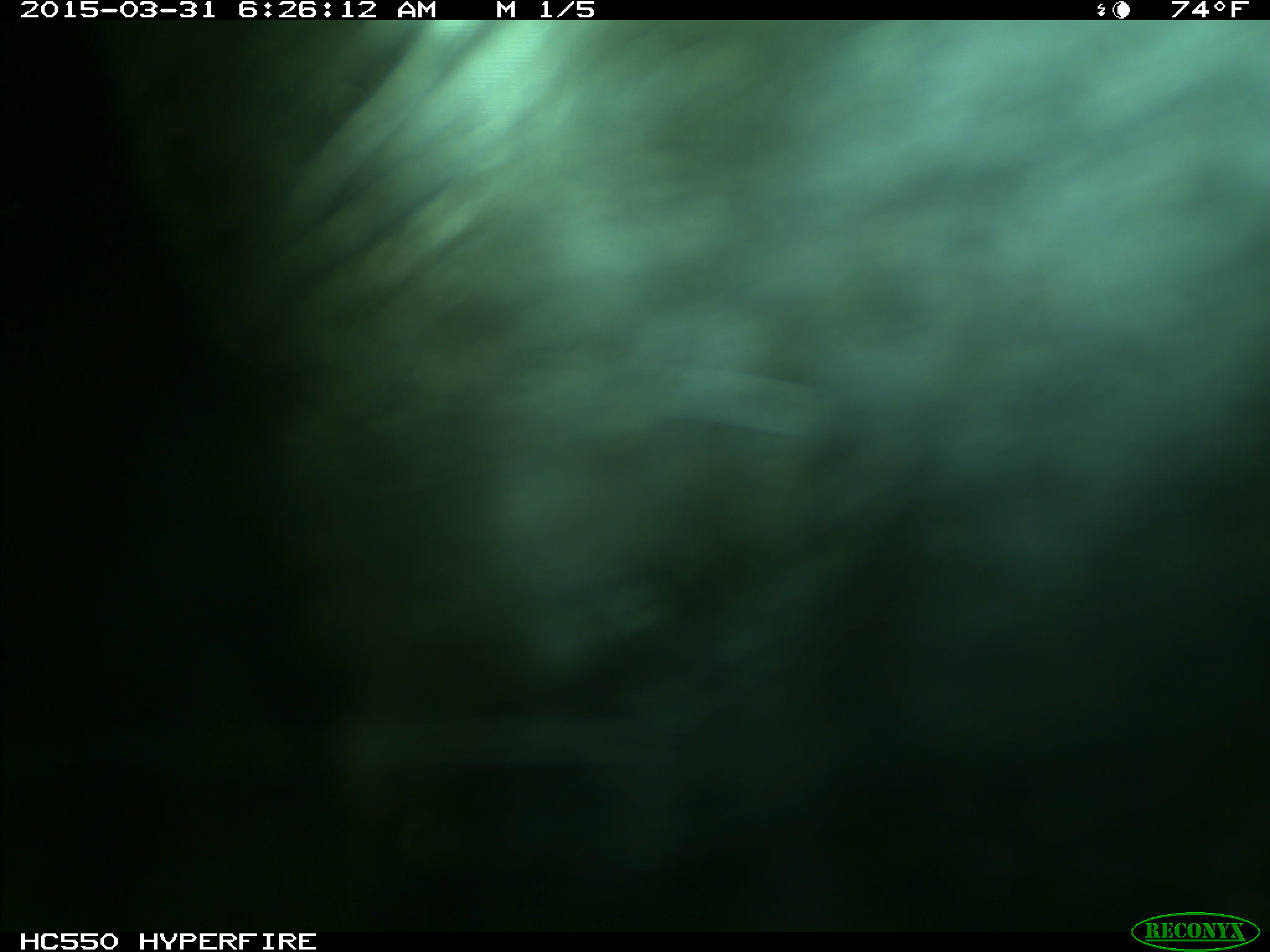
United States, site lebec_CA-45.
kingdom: Animalia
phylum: Chordata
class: Mammalia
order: Artiodactyla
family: Bovidae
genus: Bos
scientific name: Bos taurus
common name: domestic cow